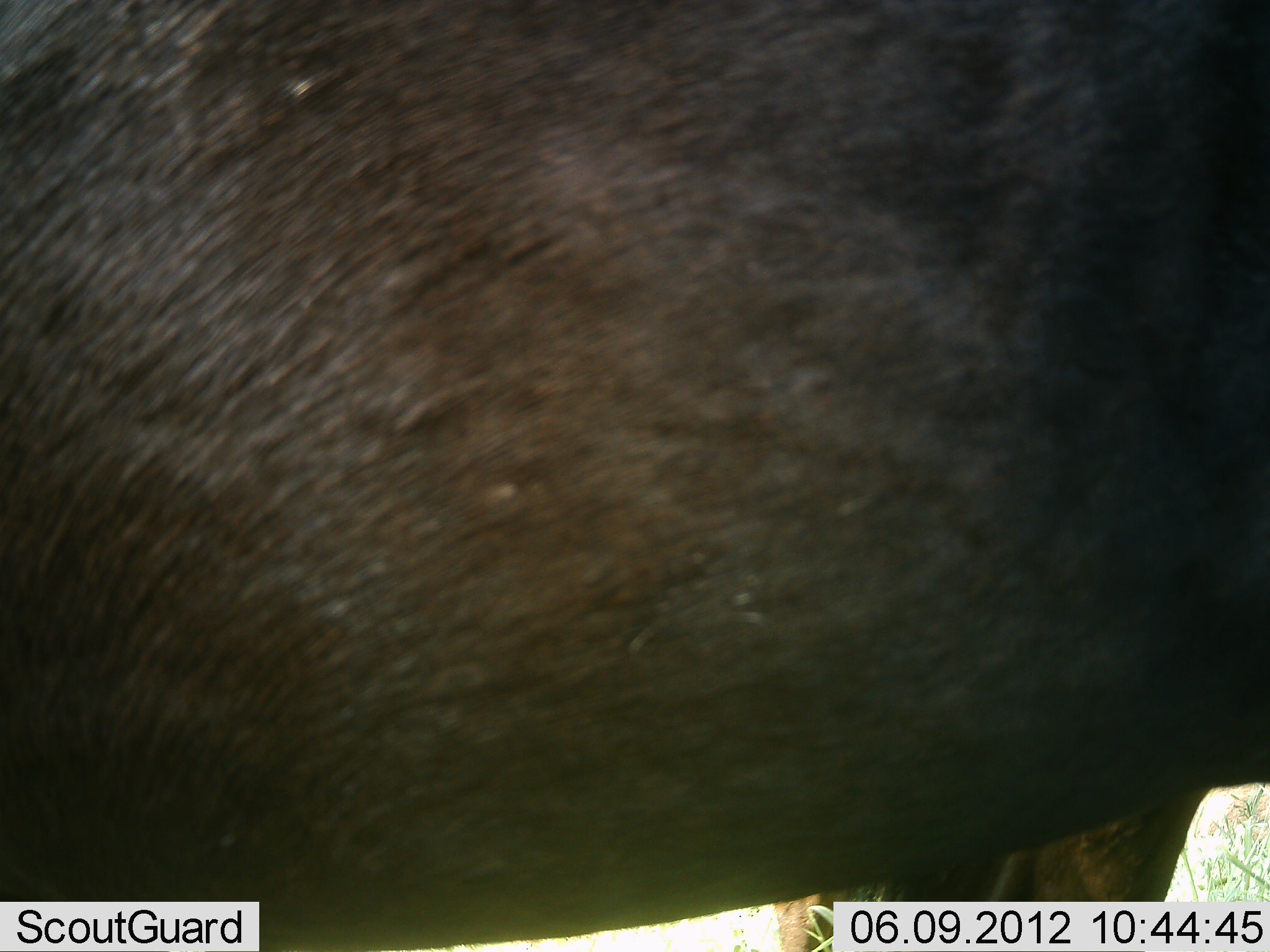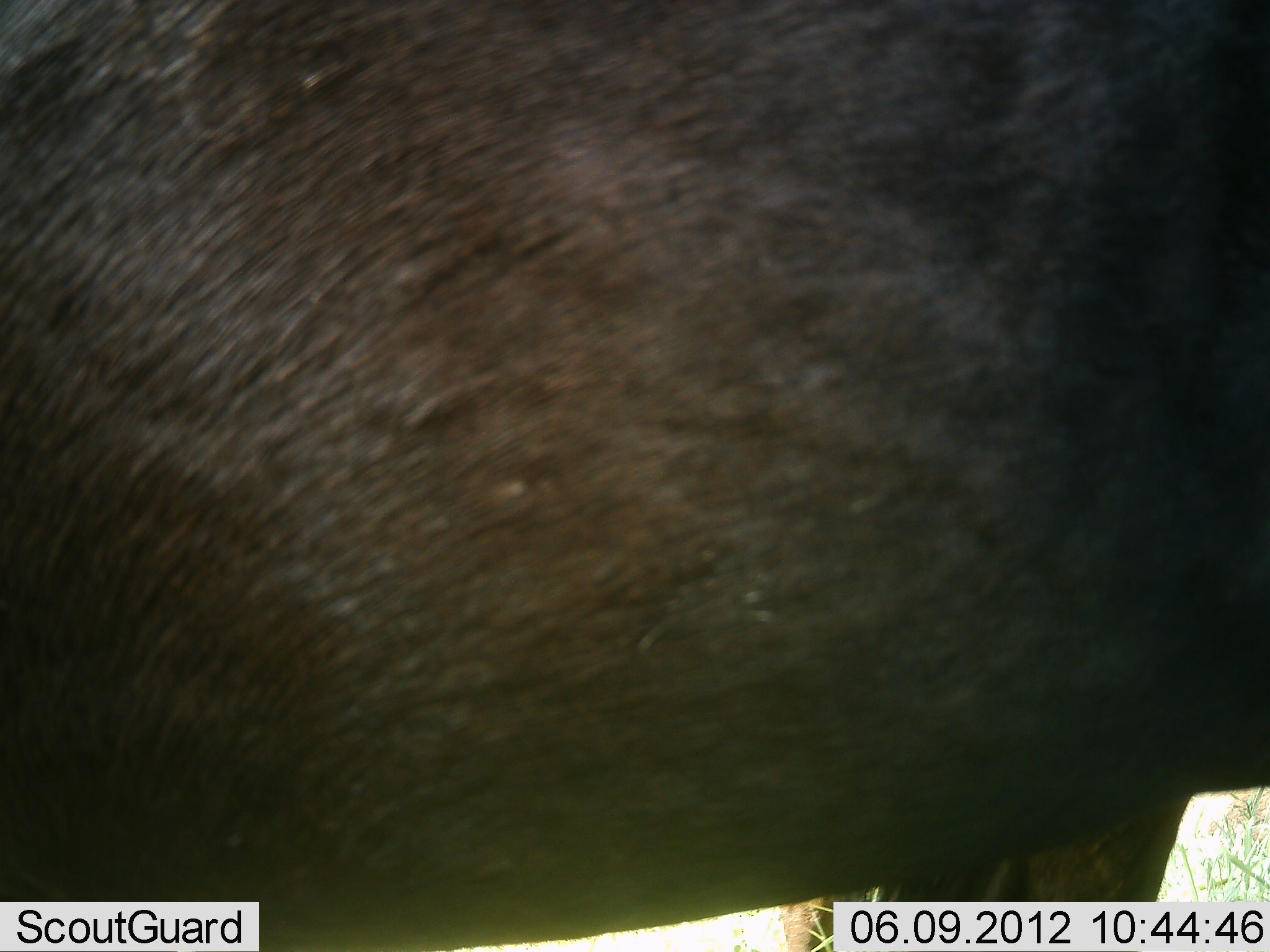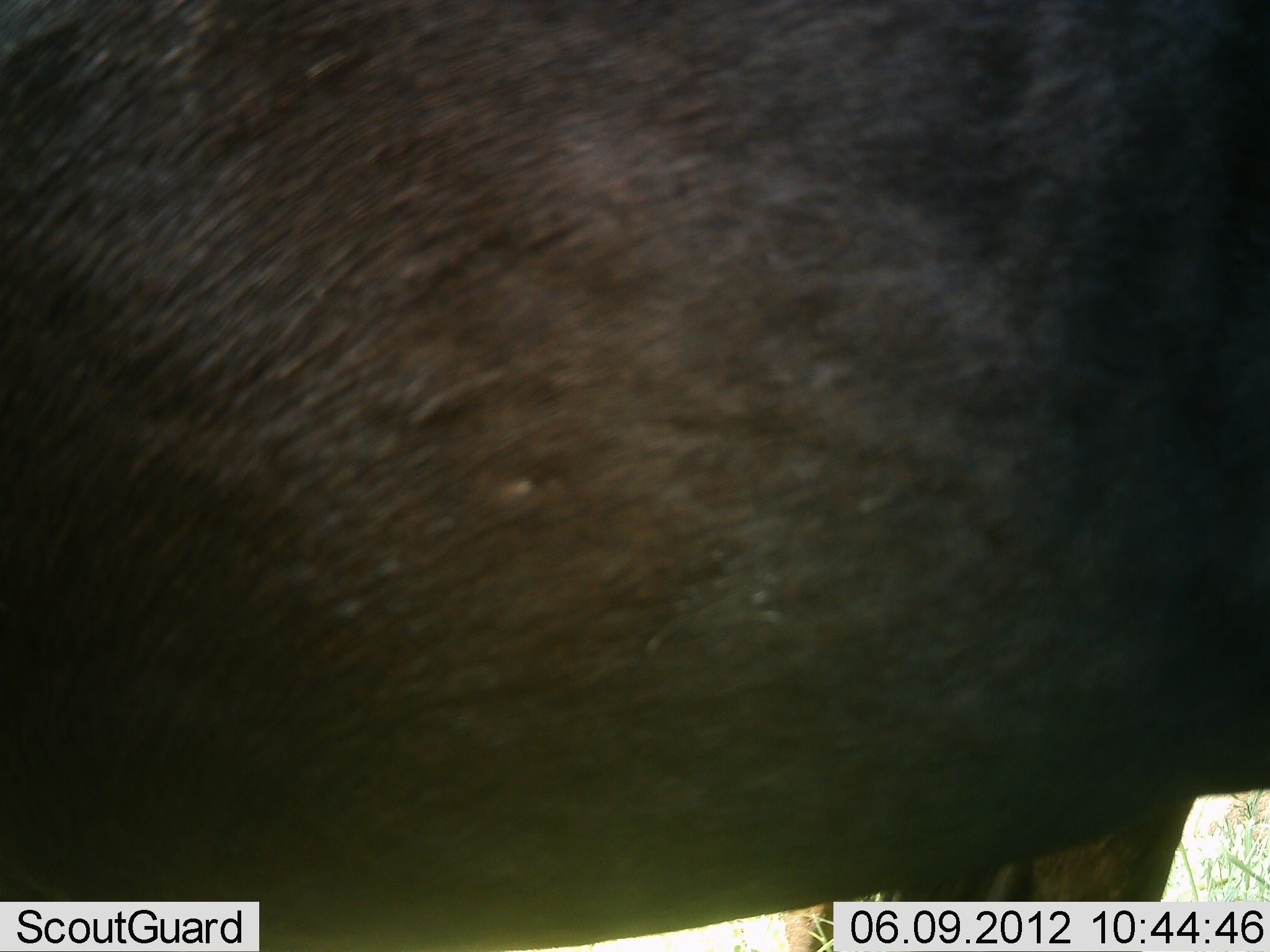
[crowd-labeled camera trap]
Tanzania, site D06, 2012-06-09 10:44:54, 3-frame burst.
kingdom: Animalia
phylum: Chordata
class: Mammalia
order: Artiodactyla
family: Bovidae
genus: Connochaetes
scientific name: Connochaetes taurinus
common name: blue wildebeest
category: wildebeest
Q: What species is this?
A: Wildebeest (blue wildebeest) (Connochaetes taurinus).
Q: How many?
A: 1.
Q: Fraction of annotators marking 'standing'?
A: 100%.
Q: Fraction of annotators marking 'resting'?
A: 0%.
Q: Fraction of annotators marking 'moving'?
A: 0%.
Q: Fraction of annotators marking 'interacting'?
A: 0%.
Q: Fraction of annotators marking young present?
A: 0%.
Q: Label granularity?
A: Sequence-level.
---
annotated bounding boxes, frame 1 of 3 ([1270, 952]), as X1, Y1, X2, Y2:
animal: 1, 0, 1269, 951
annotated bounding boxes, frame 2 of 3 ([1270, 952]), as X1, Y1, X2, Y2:
animal: 1, 1, 1270, 952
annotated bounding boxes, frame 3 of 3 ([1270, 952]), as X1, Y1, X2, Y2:
animal: 2, 1, 1268, 952